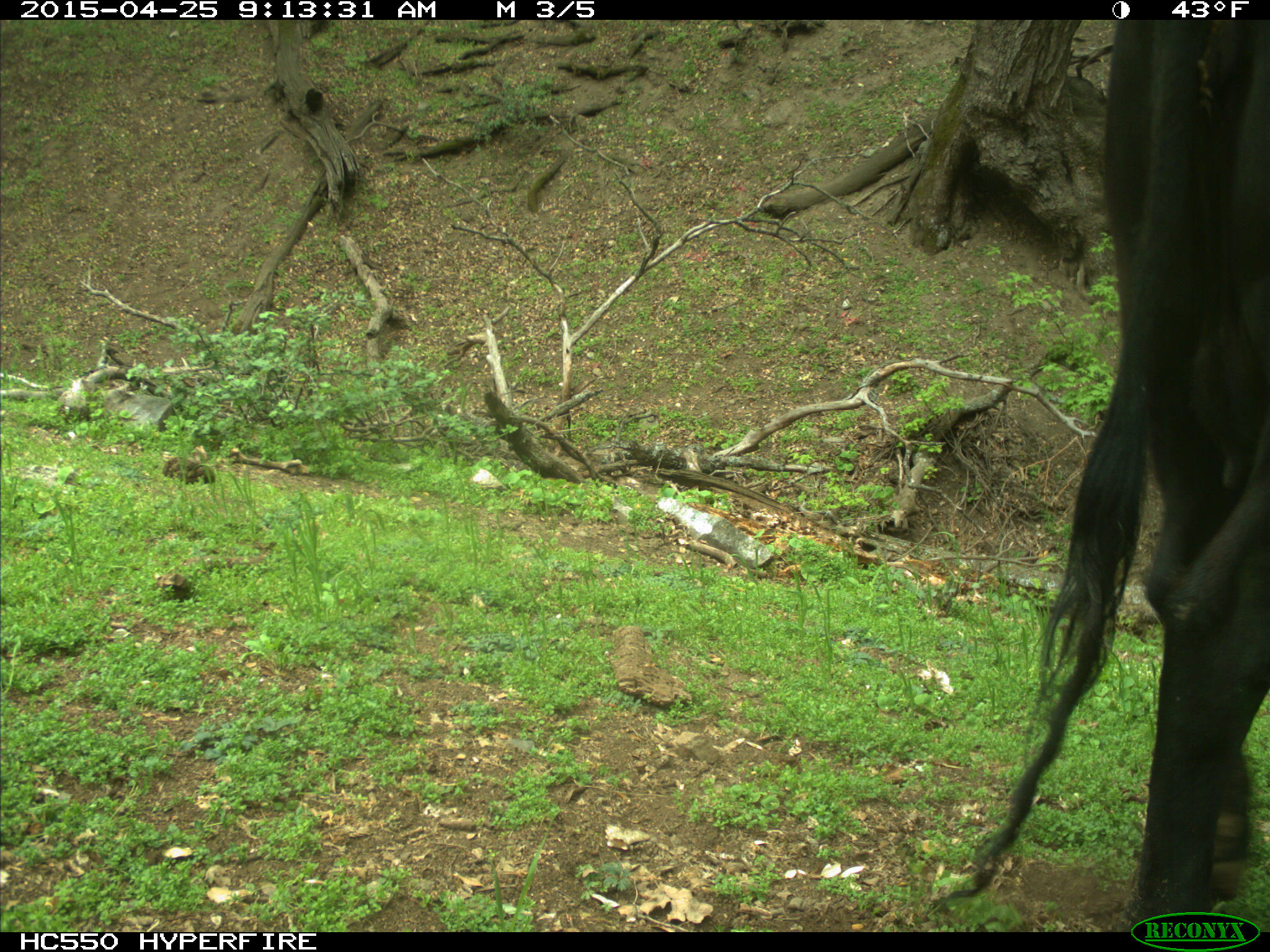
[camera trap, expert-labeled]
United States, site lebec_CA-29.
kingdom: Animalia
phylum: Chordata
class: Mammalia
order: Artiodactyla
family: Bovidae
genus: Bos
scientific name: Bos taurus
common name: domestic cow